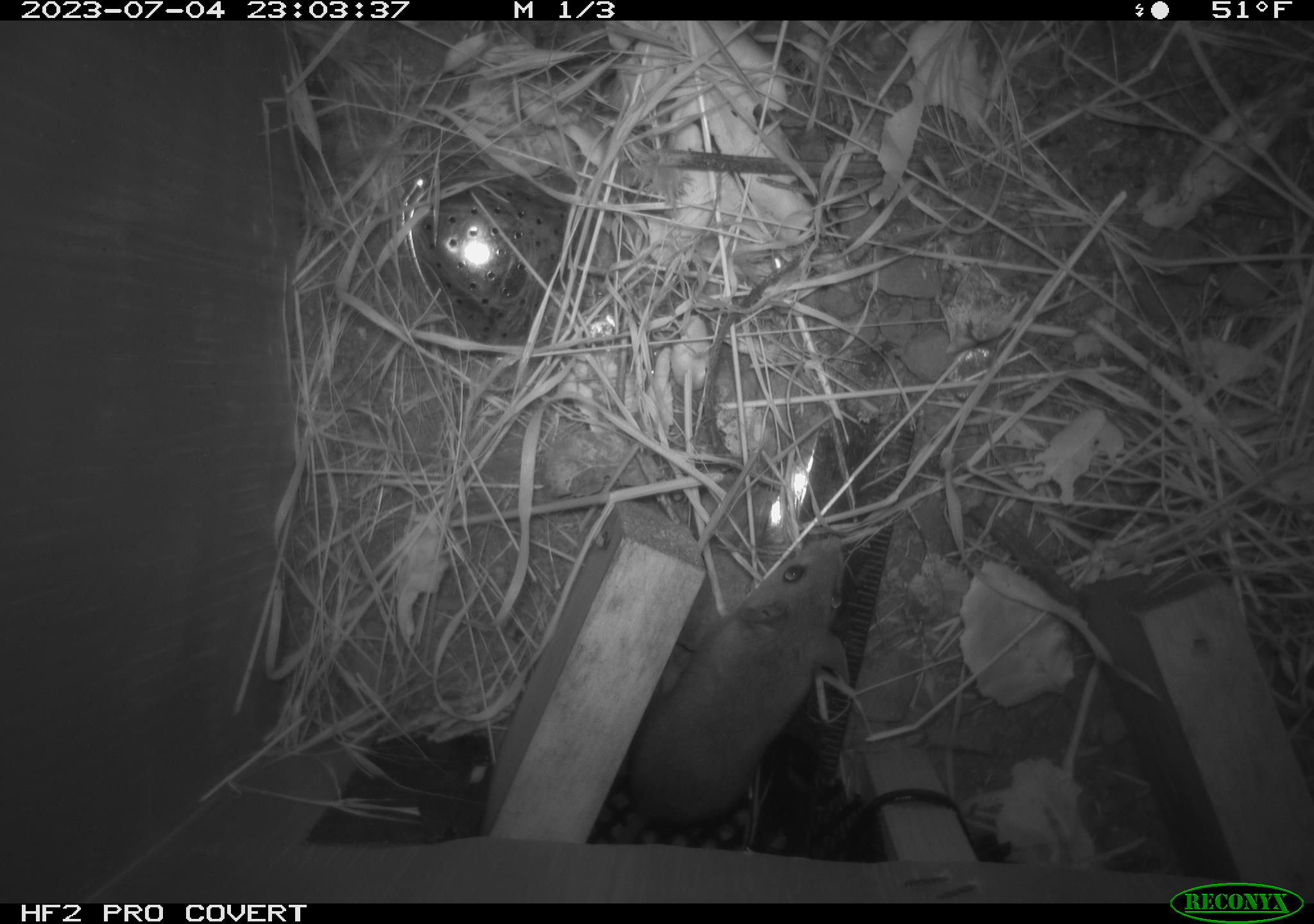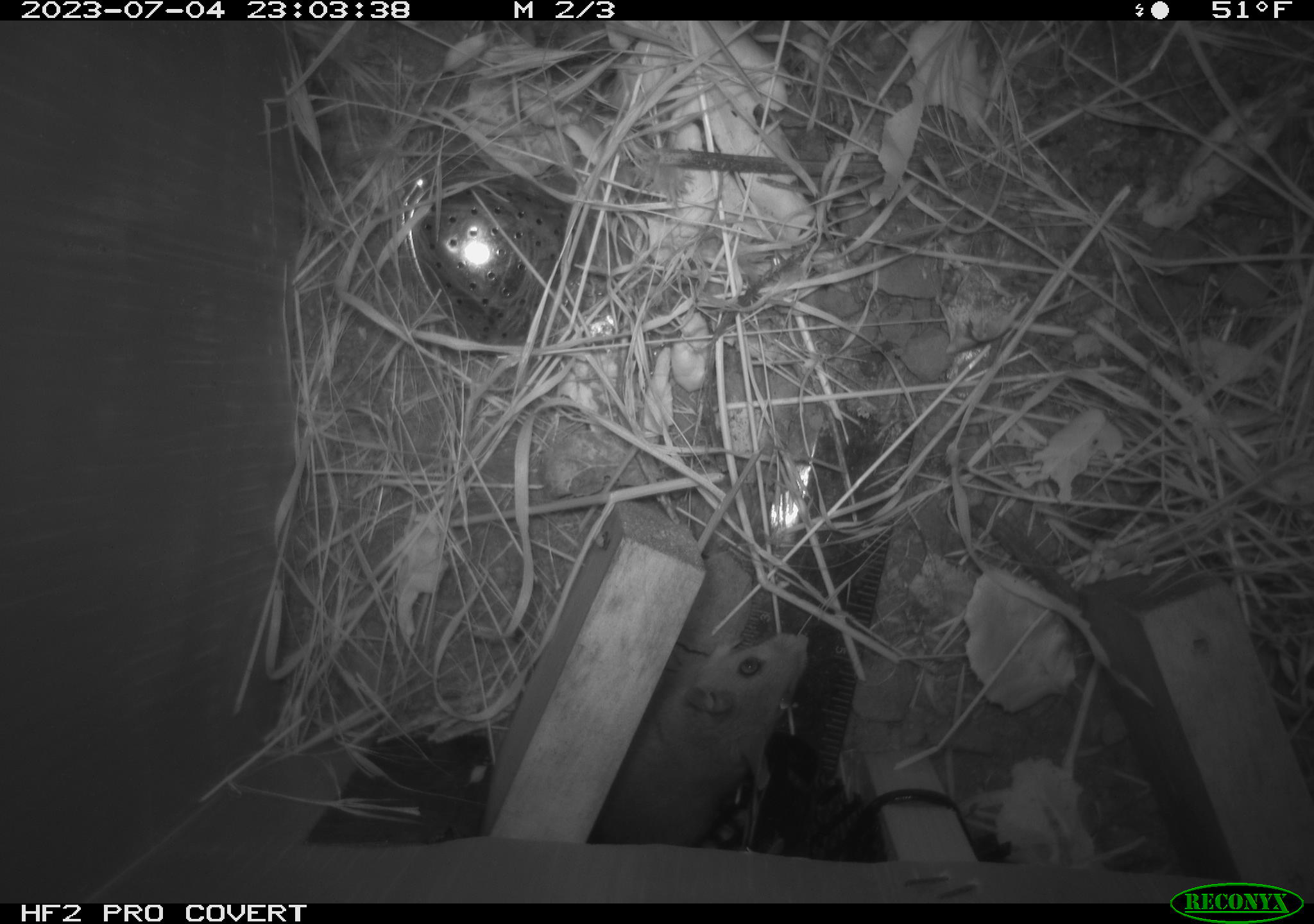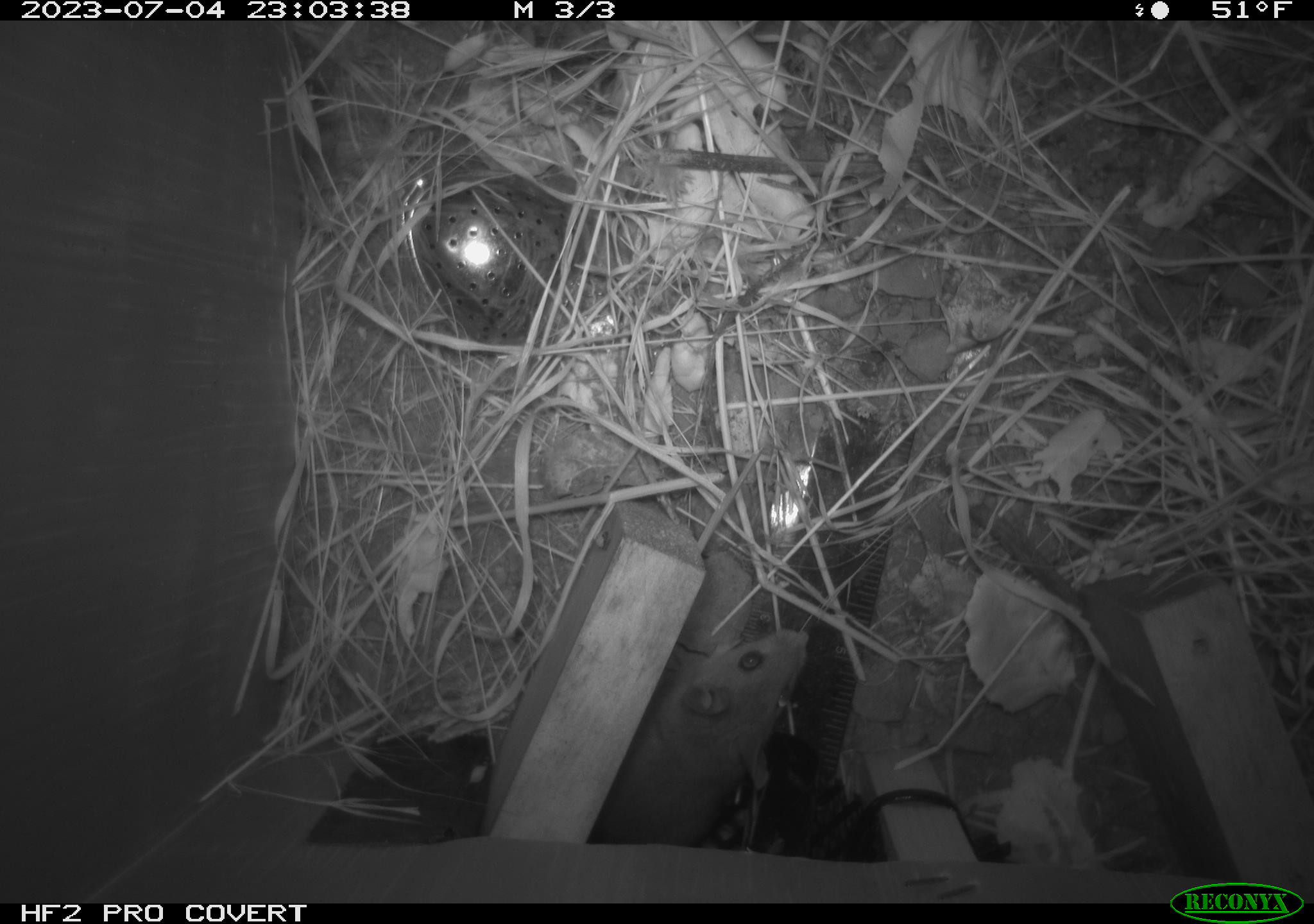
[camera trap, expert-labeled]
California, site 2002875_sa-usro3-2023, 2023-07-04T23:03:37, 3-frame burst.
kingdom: Animalia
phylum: Chordata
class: Mammalia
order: Rodentia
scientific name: Rodentia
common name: mouse species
Mouse species (Rodentia).